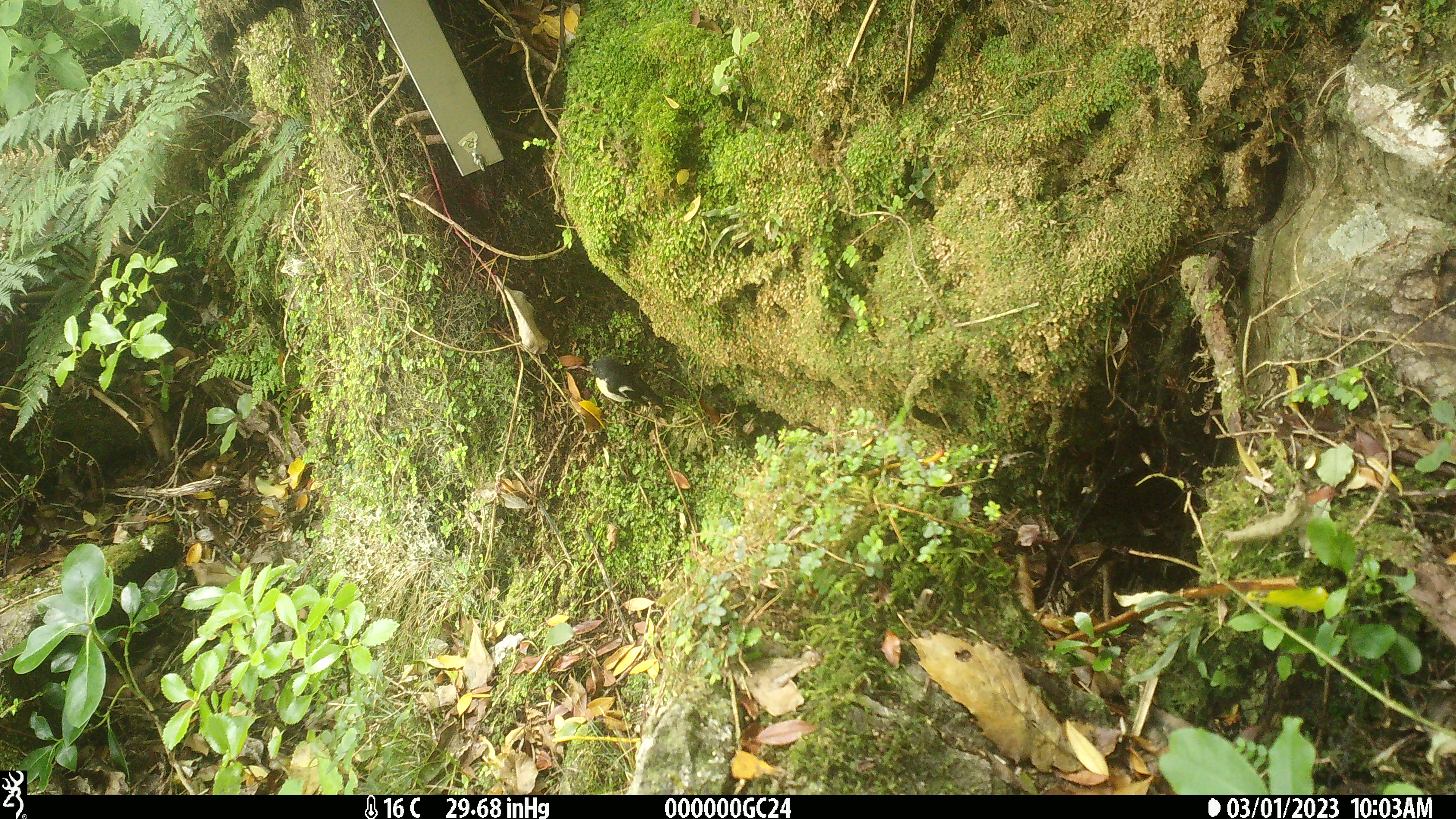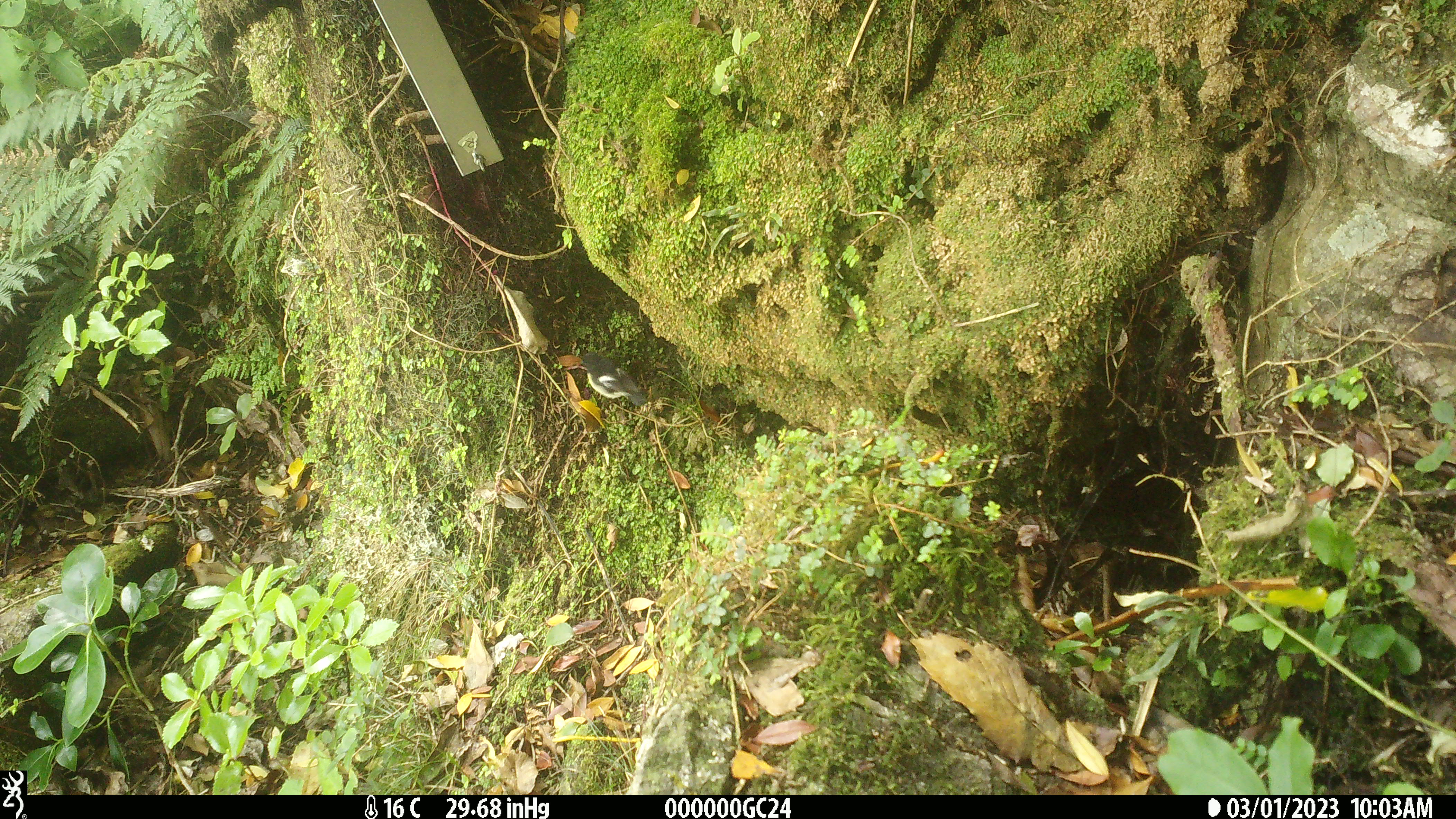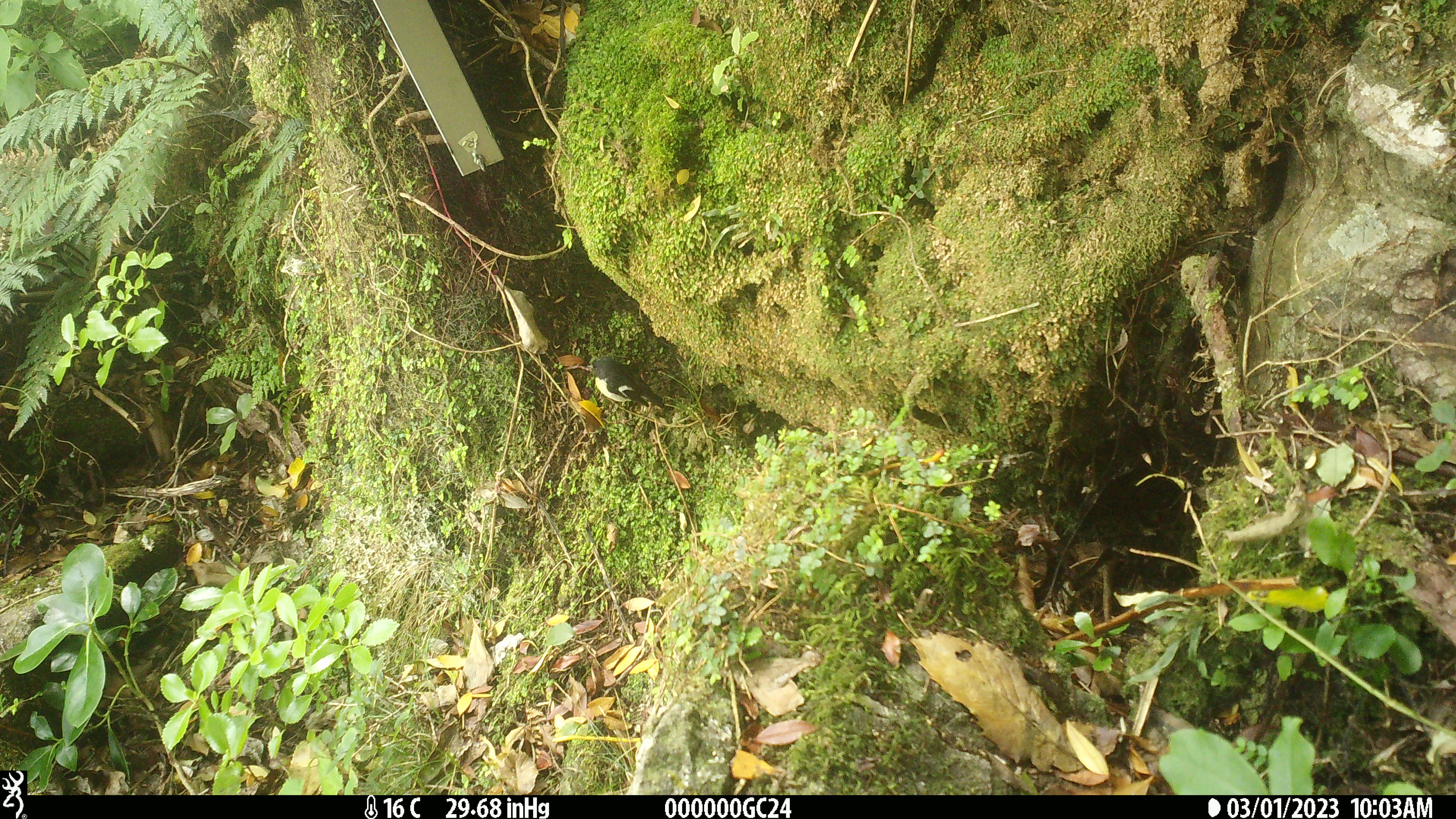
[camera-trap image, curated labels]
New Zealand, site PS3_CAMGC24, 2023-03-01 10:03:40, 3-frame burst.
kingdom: Animalia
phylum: Chordata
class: Aves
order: Passeriformes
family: Petroicidae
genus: Petroica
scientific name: Petroica macrocephala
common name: tomtit